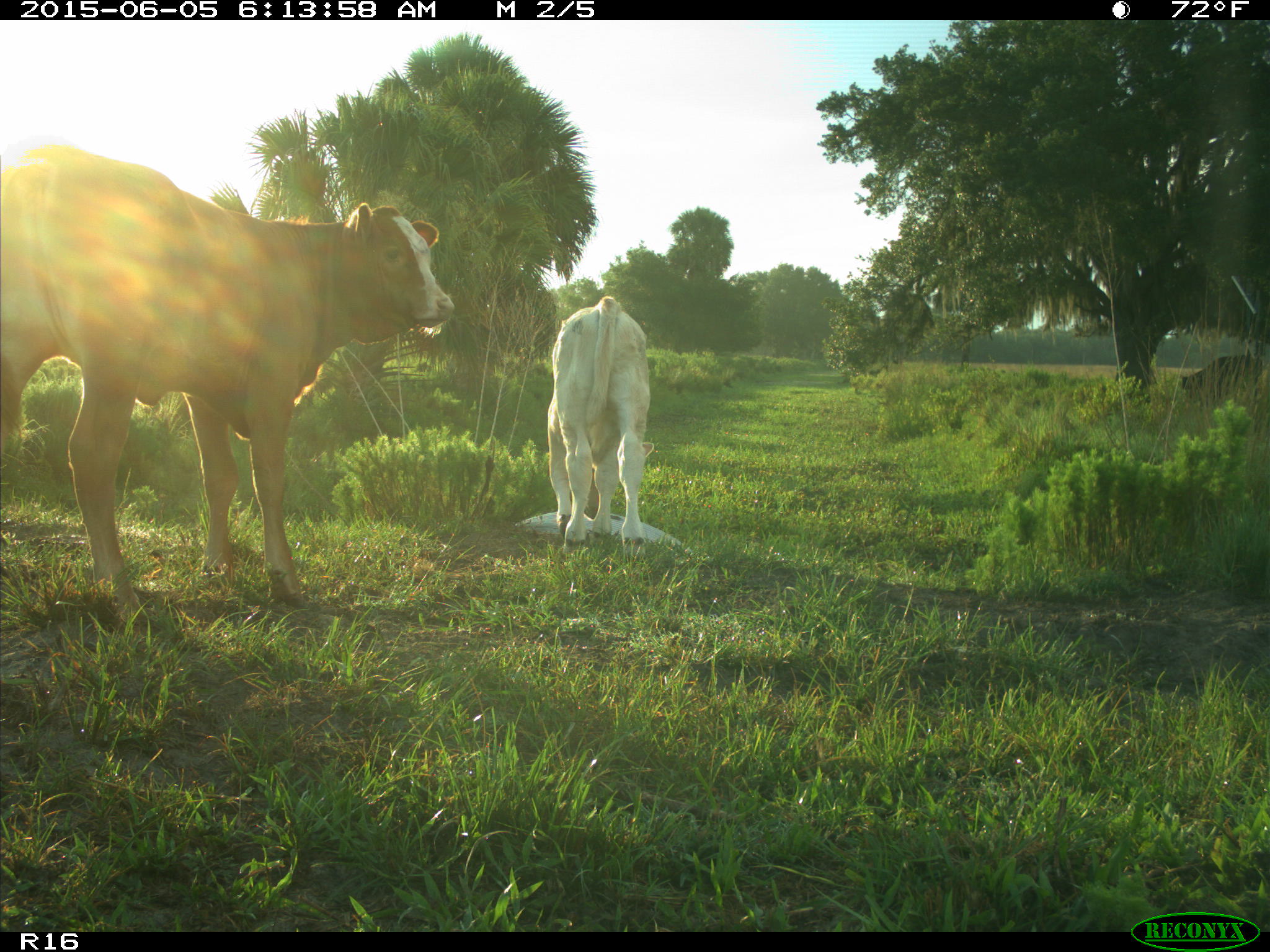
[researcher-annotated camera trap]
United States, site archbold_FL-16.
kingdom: Animalia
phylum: Chordata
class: Mammalia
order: Artiodactyla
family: Bovidae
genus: Bos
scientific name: Bos taurus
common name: domestic cow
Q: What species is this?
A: Bos taurus (domestic cow).